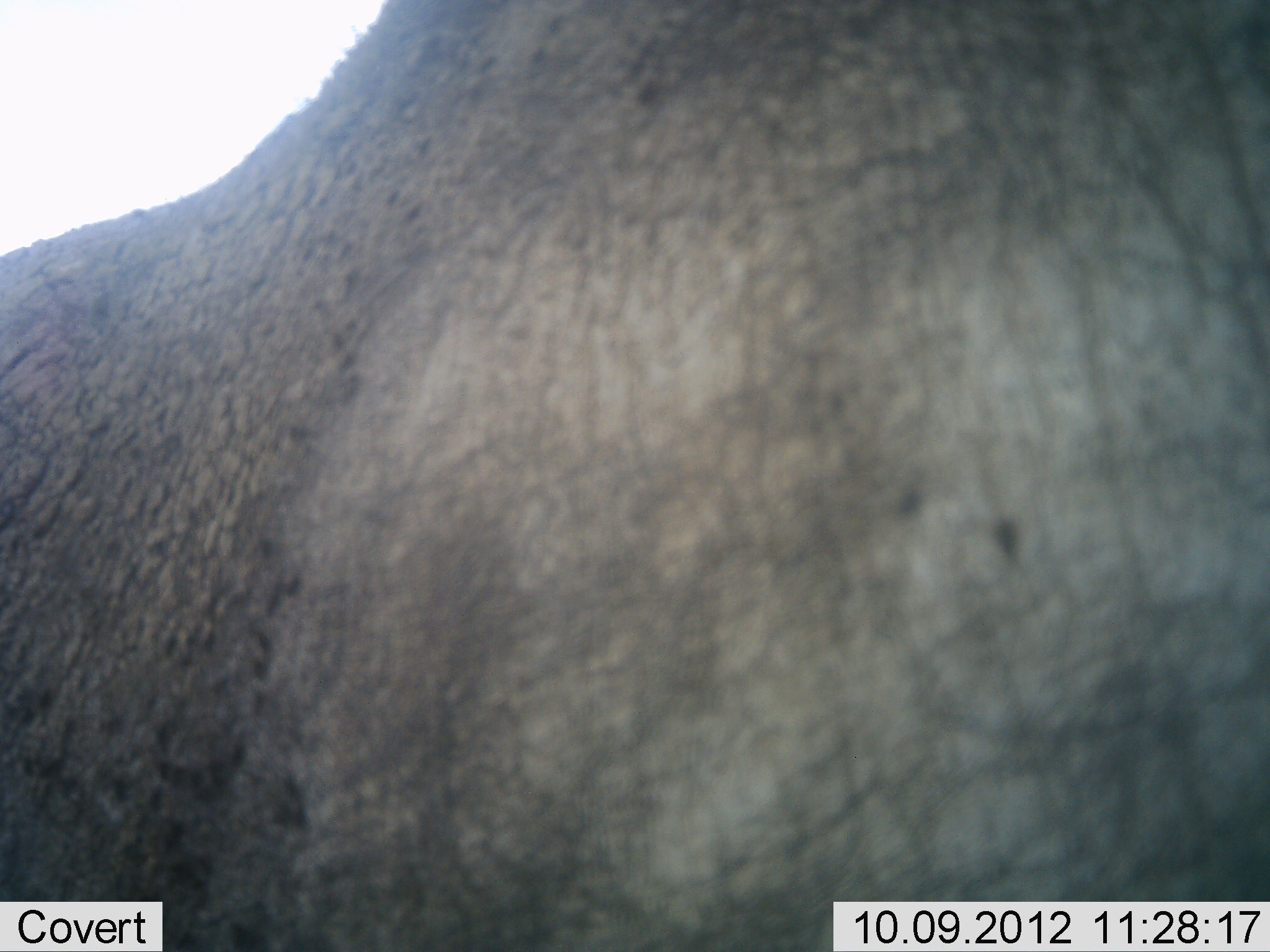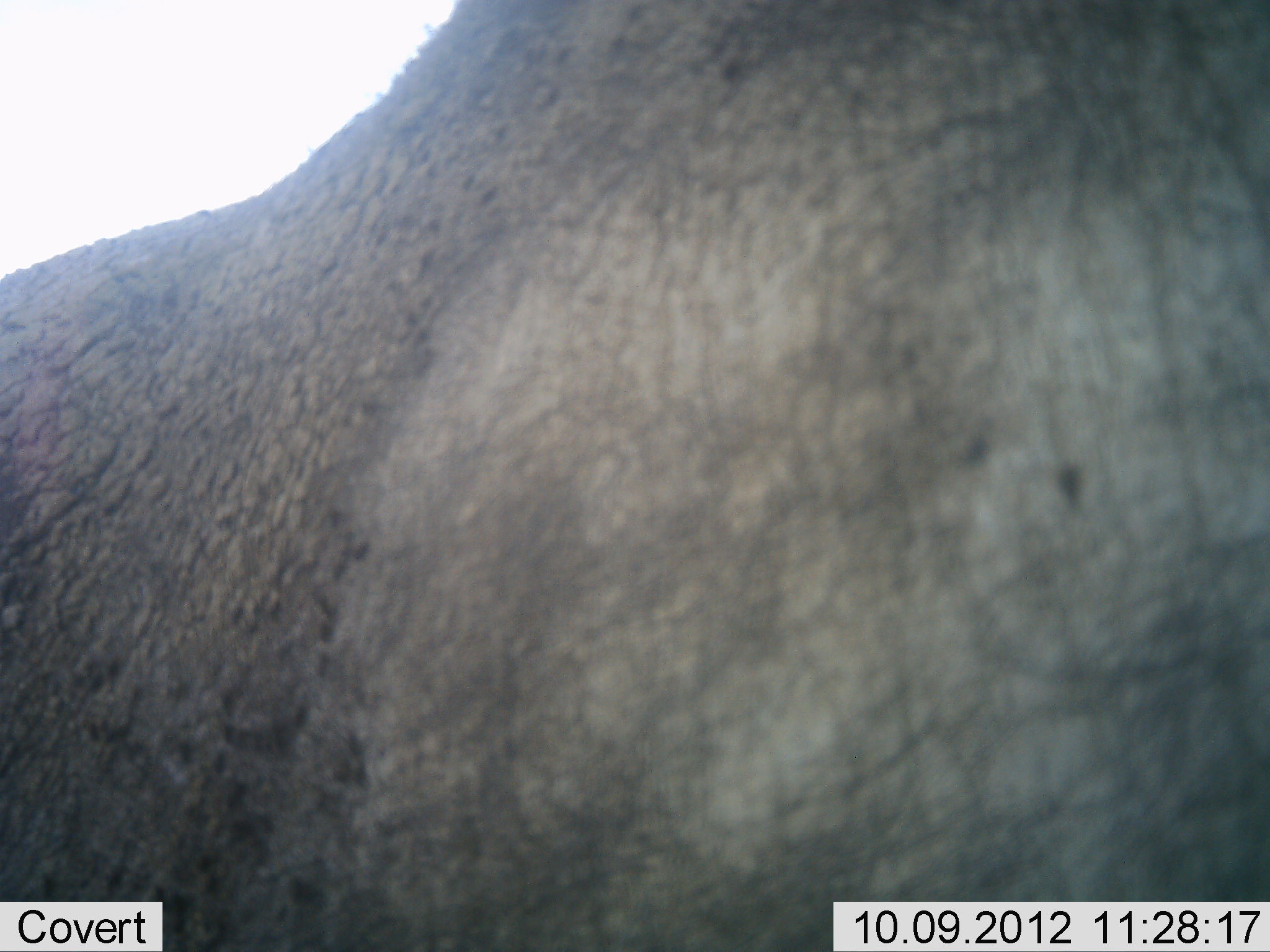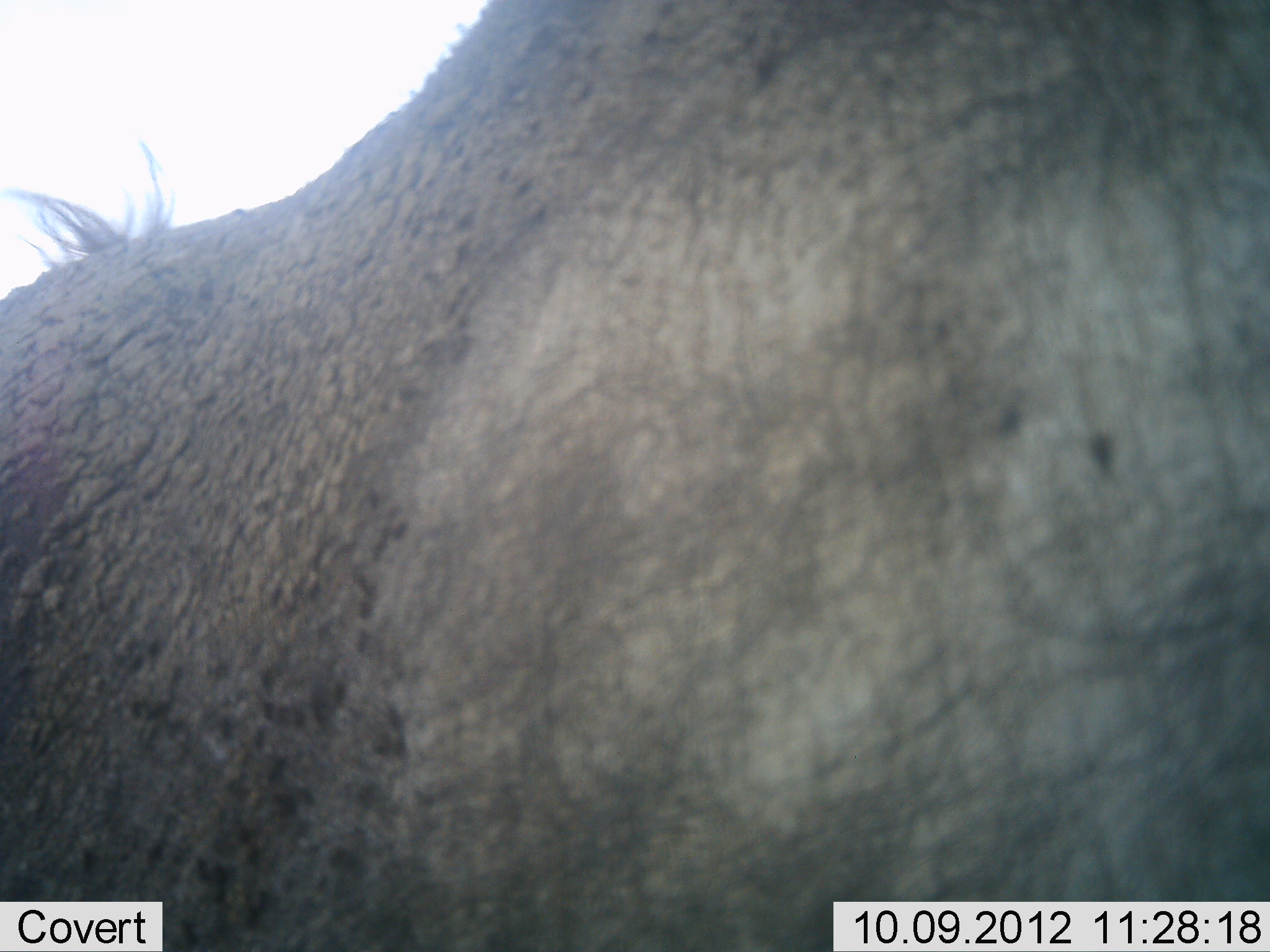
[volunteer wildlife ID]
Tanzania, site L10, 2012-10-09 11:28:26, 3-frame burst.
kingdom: Animalia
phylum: Chordata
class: Mammalia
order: Artiodactyla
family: Bovidae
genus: Syncerus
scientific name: Syncerus caffer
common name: cape buffalo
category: buffalo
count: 1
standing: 100%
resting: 0%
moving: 0%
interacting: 0%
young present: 0%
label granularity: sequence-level